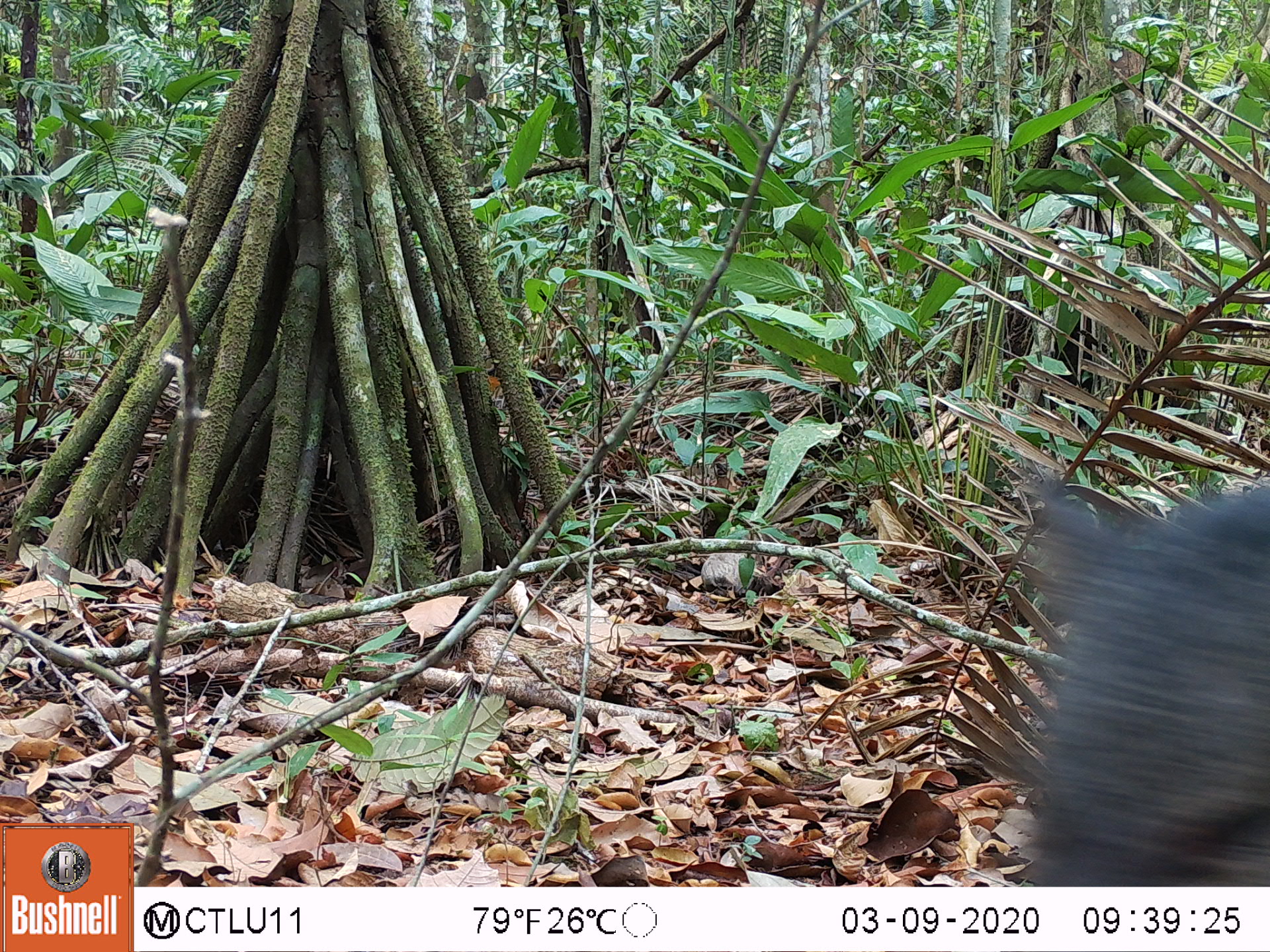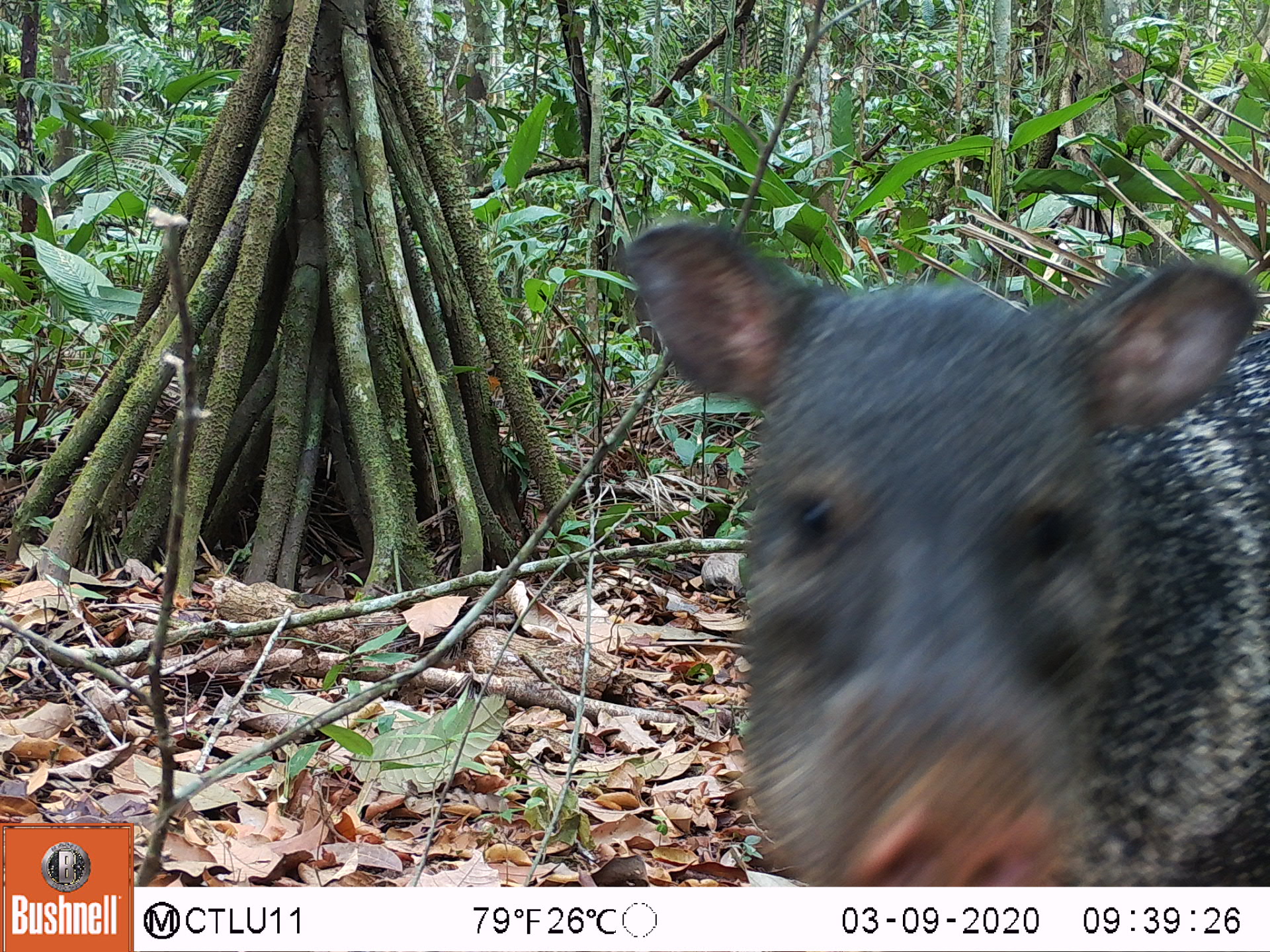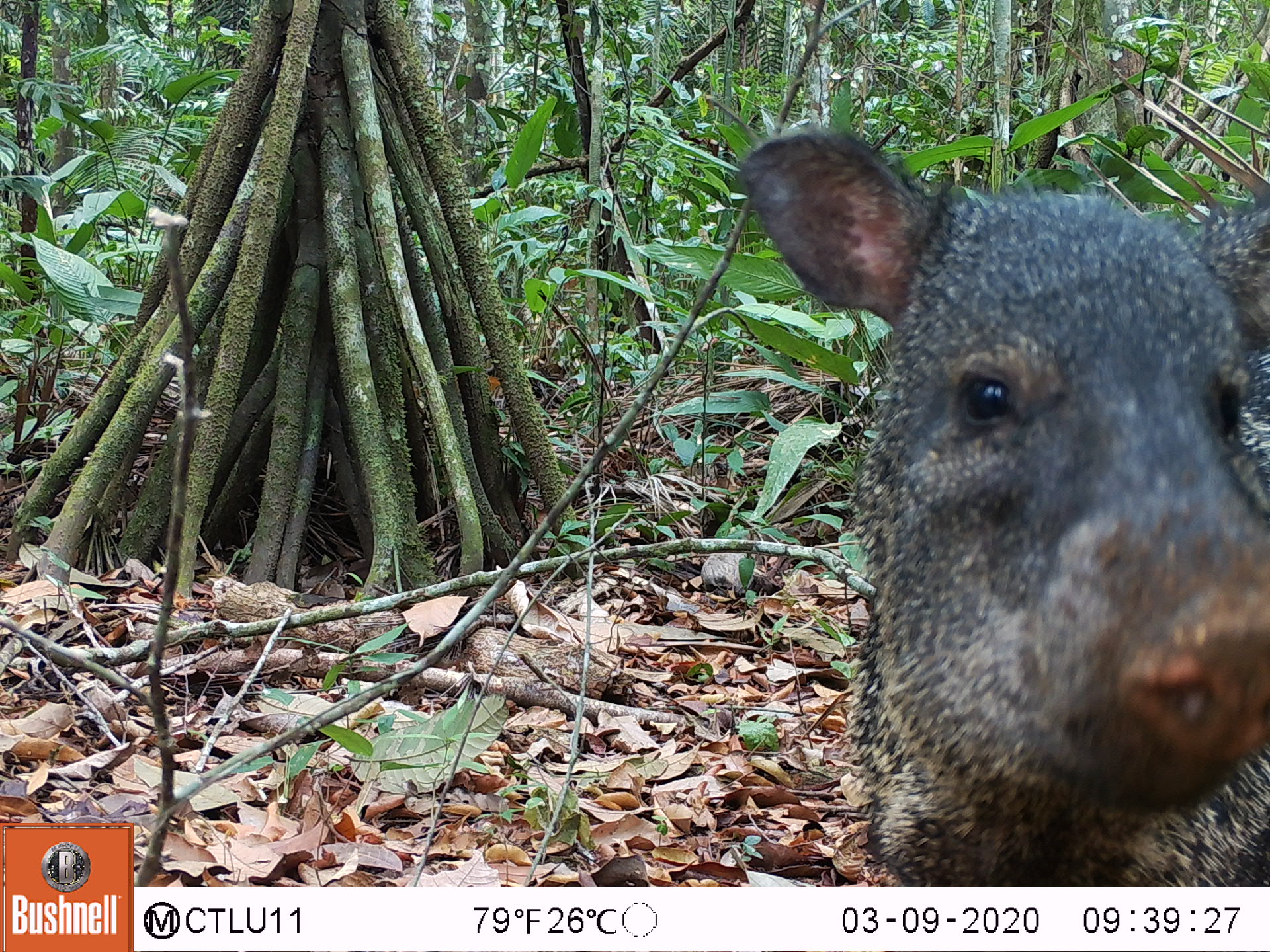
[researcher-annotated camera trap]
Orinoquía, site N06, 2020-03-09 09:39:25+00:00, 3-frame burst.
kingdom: Animalia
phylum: Chordata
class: Mammalia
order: Artiodactyla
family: Tayassuidae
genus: Pecari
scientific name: Pecari tajacu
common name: collared peccary